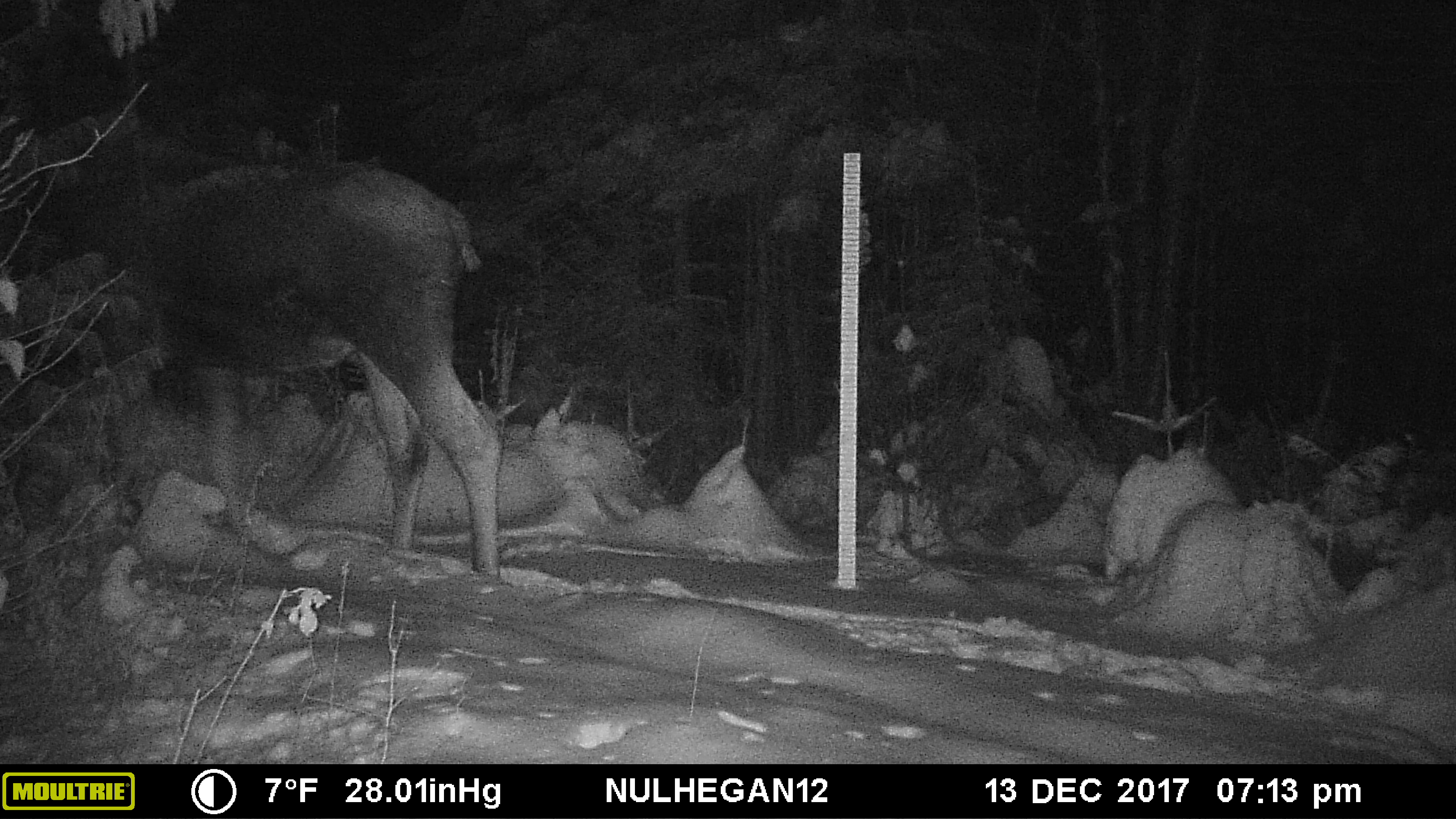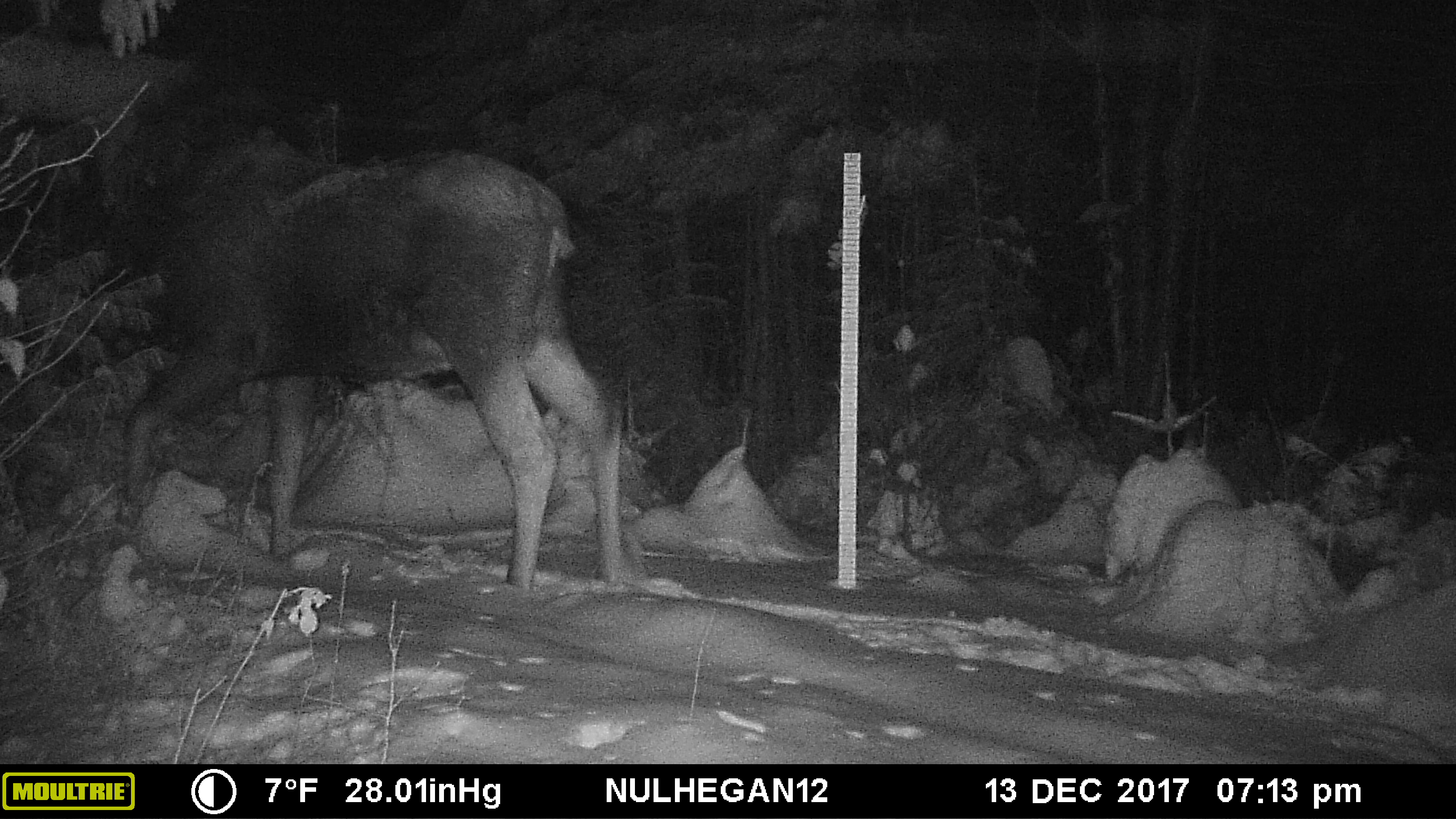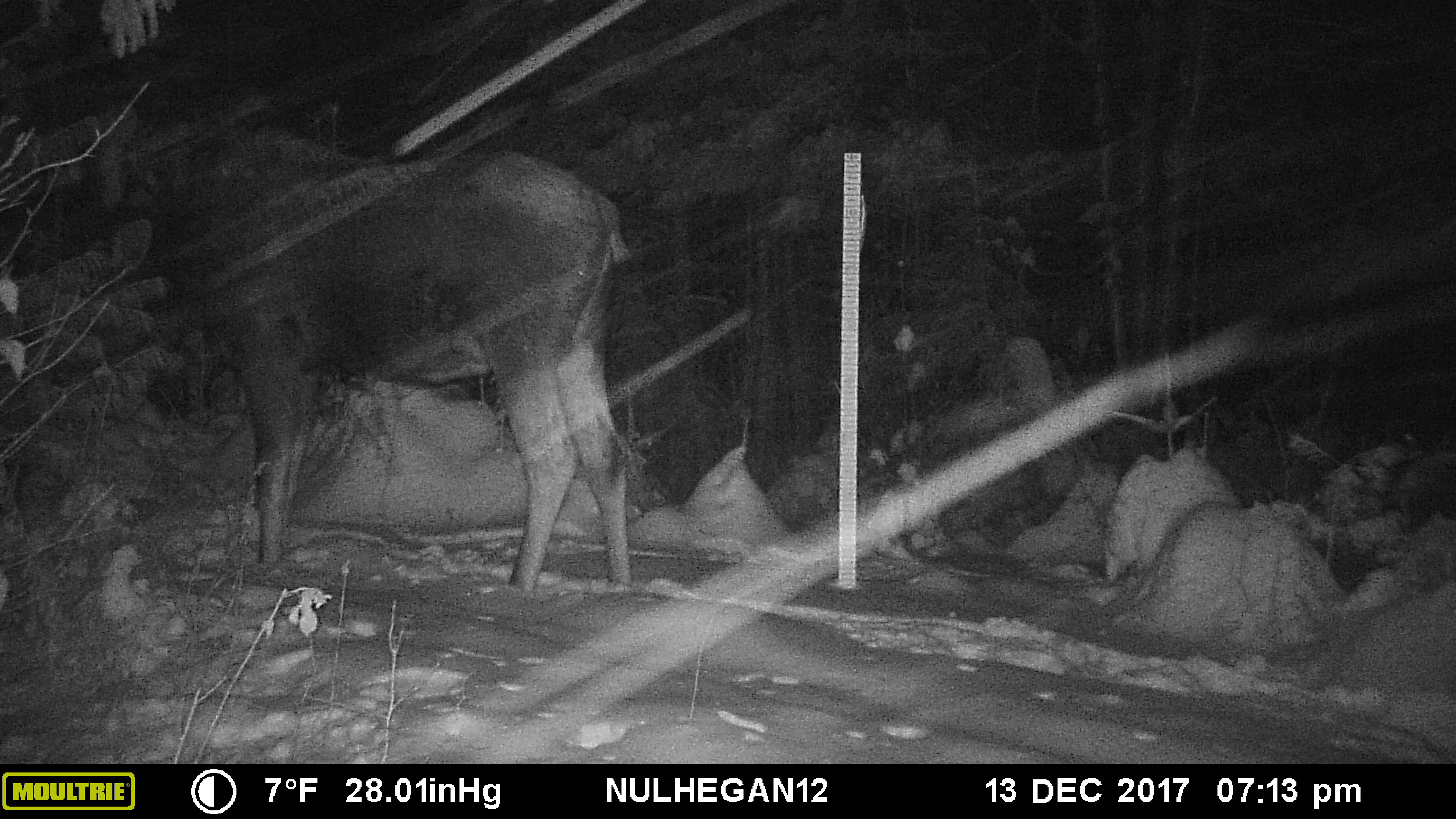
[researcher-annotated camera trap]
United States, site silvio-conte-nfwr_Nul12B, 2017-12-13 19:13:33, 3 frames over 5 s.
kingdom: Animalia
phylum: Chordata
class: Mammalia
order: Artiodactyla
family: Cervidae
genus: Alces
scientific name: Alces alces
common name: moose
Moose (Alces alces).